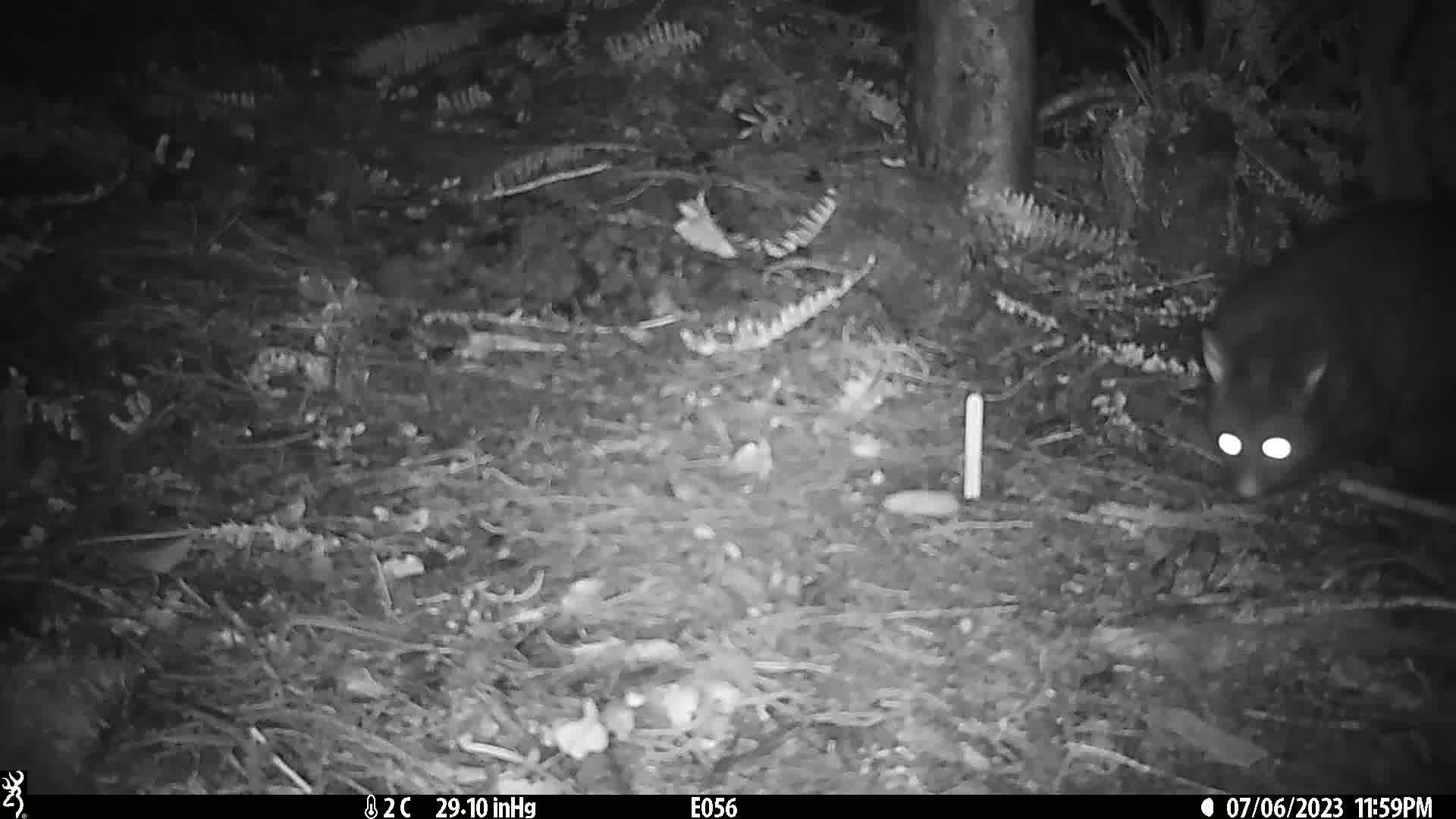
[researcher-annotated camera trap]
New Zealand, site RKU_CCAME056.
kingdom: Animalia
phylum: Chordata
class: Mammalia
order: Diprotodontia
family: Phalangeridae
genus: Trichosurus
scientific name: Trichosurus vulpecula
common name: common brushtail possum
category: possum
Possum (common brushtail possum) (Trichosurus vulpecula).